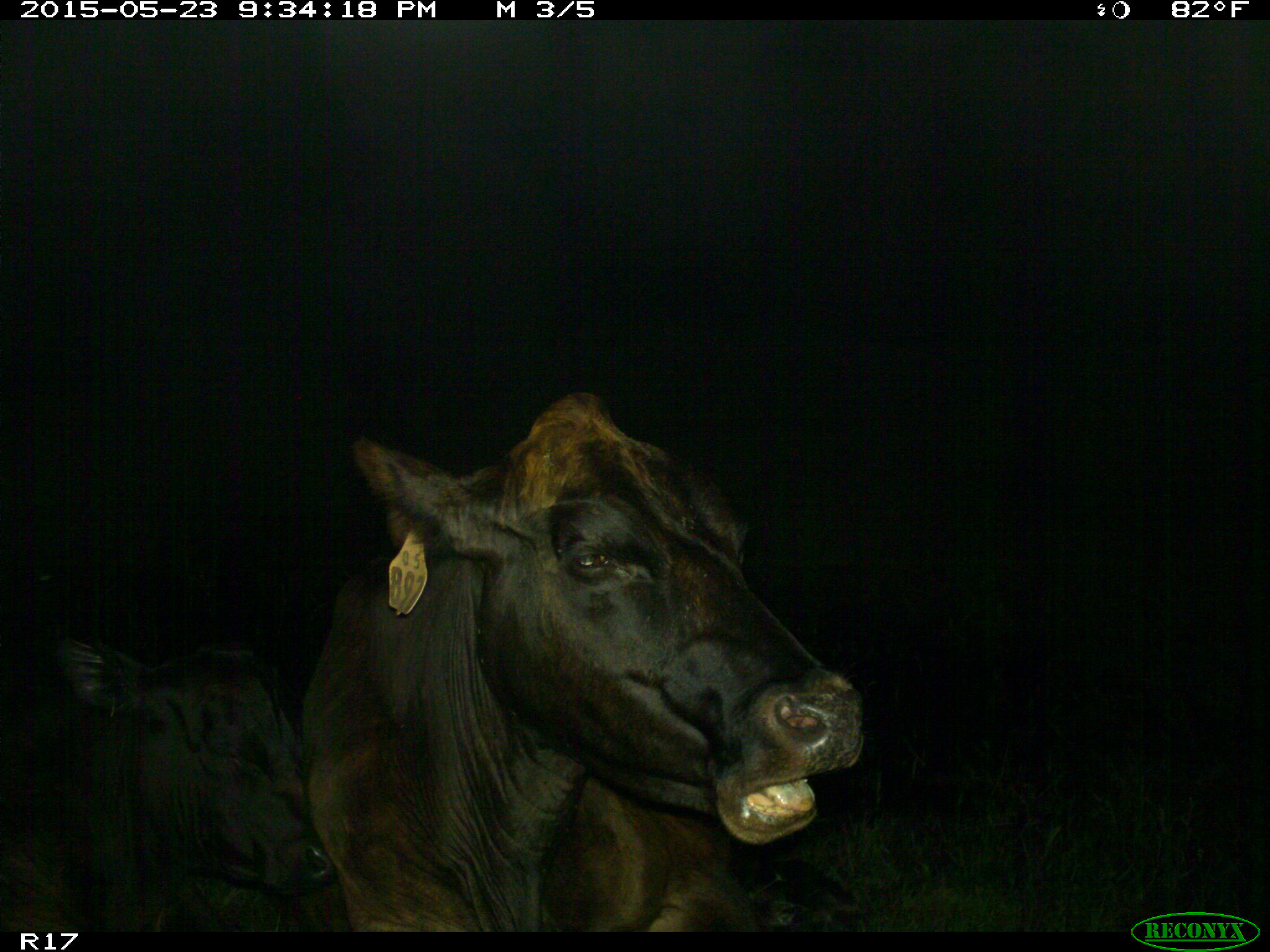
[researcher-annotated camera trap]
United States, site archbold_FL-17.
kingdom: Animalia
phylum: Chordata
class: Mammalia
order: Artiodactyla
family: Bovidae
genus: Bos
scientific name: Bos taurus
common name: domestic cow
Bos taurus (domestic cow).